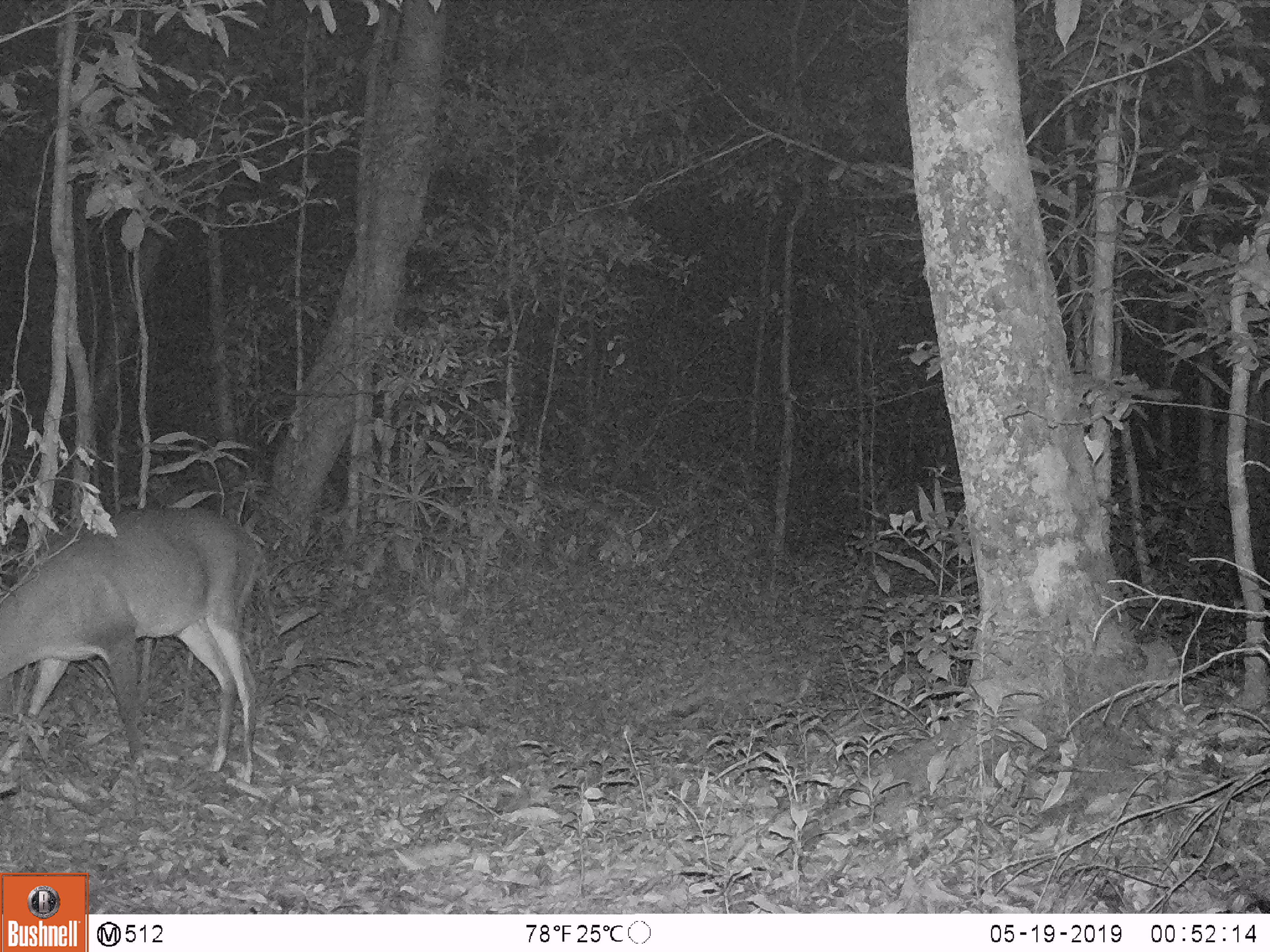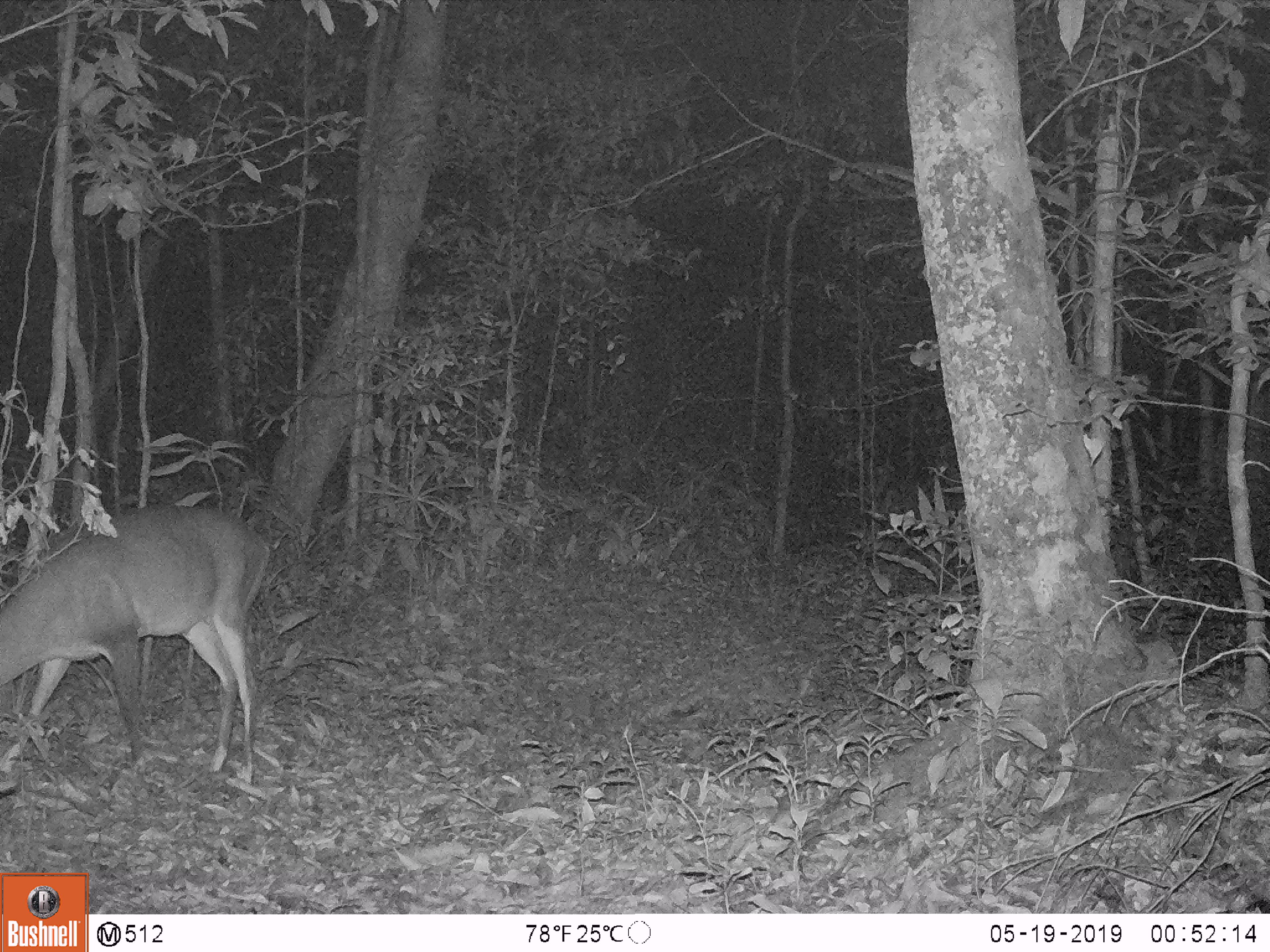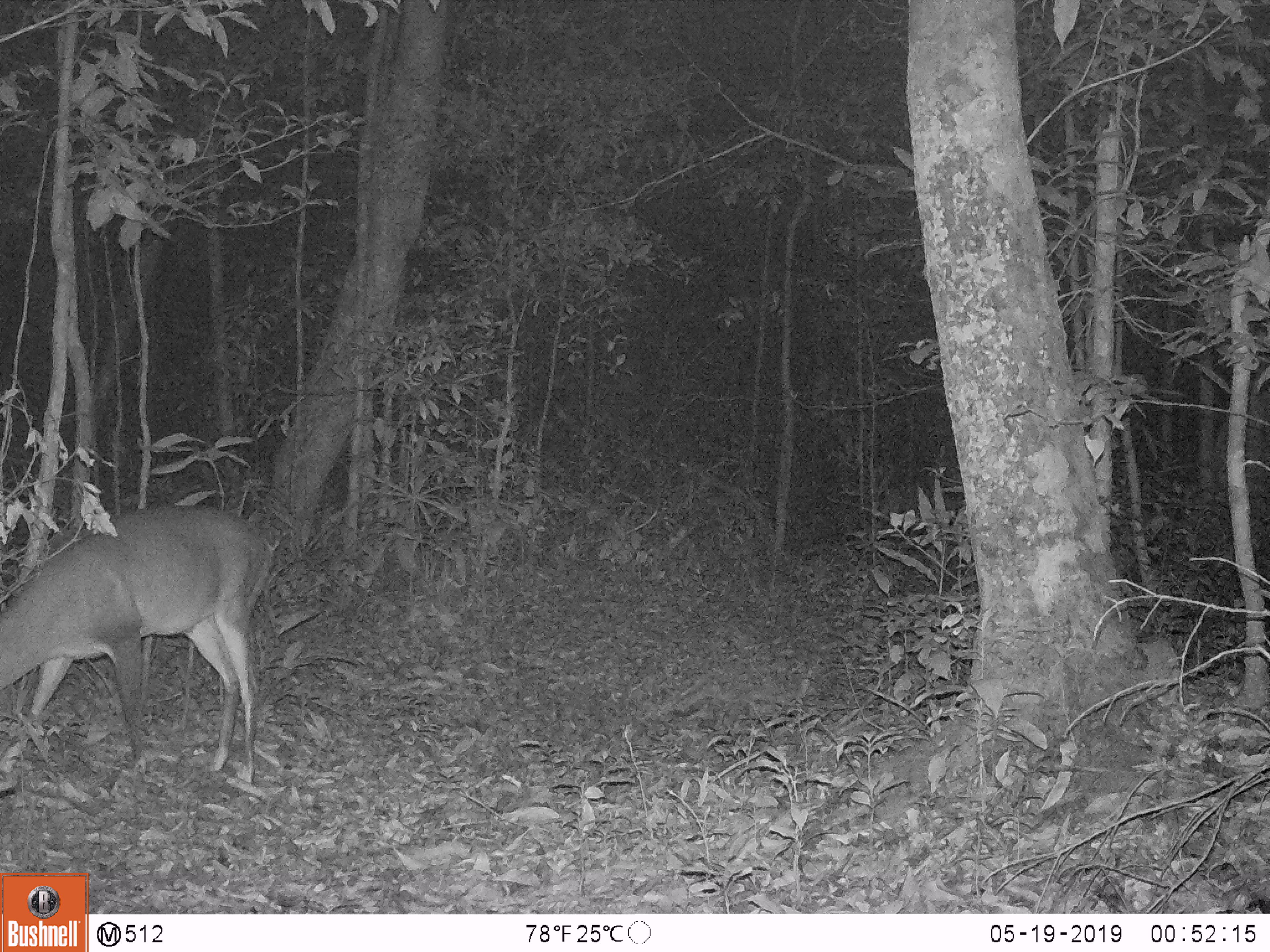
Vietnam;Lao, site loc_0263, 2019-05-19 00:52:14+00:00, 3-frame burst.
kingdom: Animalia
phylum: Chordata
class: Mammalia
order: Artiodactyla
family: Cervidae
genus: Muntiacus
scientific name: Muntiacus vuquangensis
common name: large-antlered muntjac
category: large antlered muntjac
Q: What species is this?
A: Large antlered muntjac (large-antlered muntjac) (Muntiacus vuquangensis).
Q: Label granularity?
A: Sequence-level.